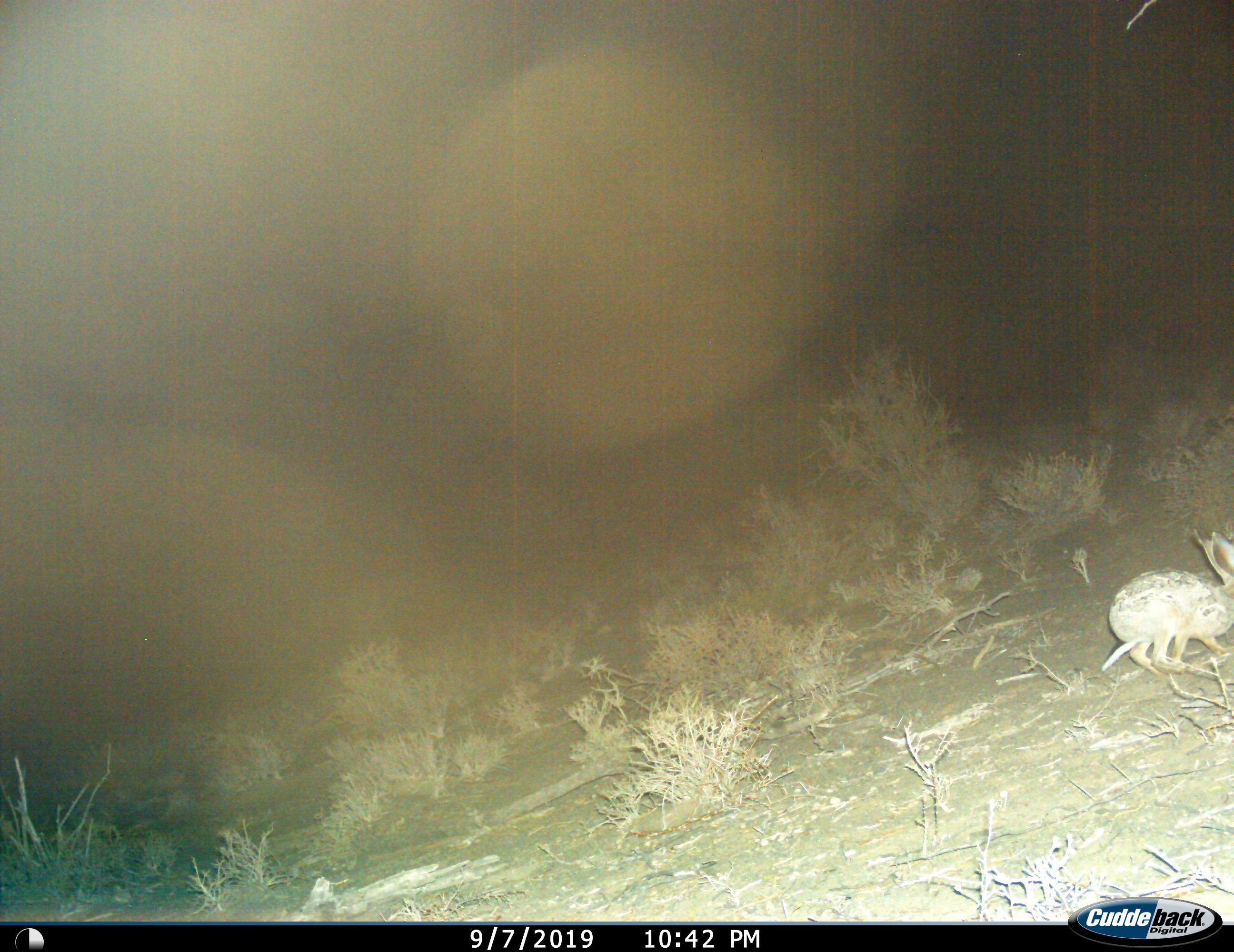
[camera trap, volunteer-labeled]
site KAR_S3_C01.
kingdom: Animalia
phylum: Chordata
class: Mammalia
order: Lagomorpha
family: Leporidae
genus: Lepus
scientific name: Lepus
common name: hare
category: hareunknown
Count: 1.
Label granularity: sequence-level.